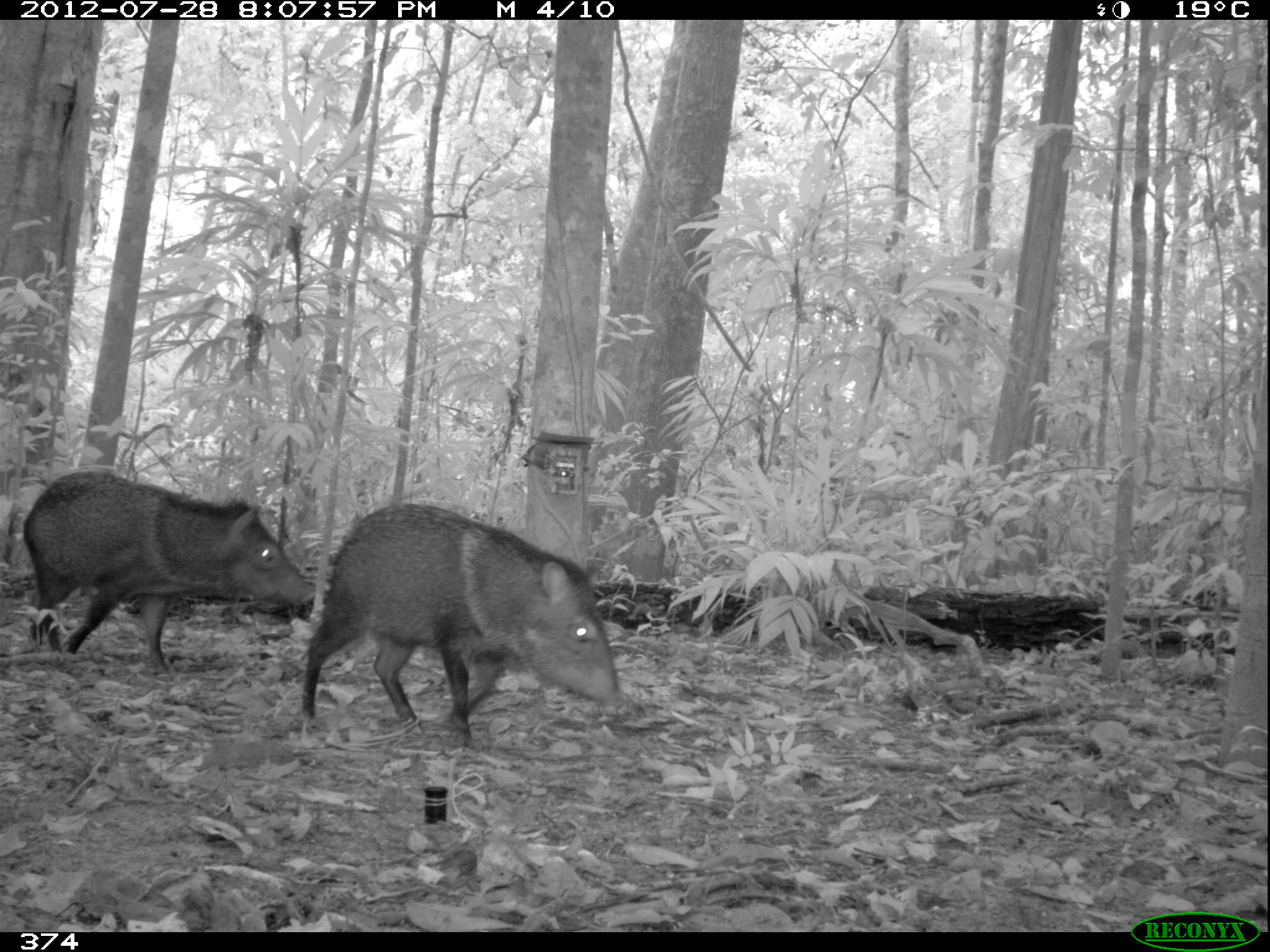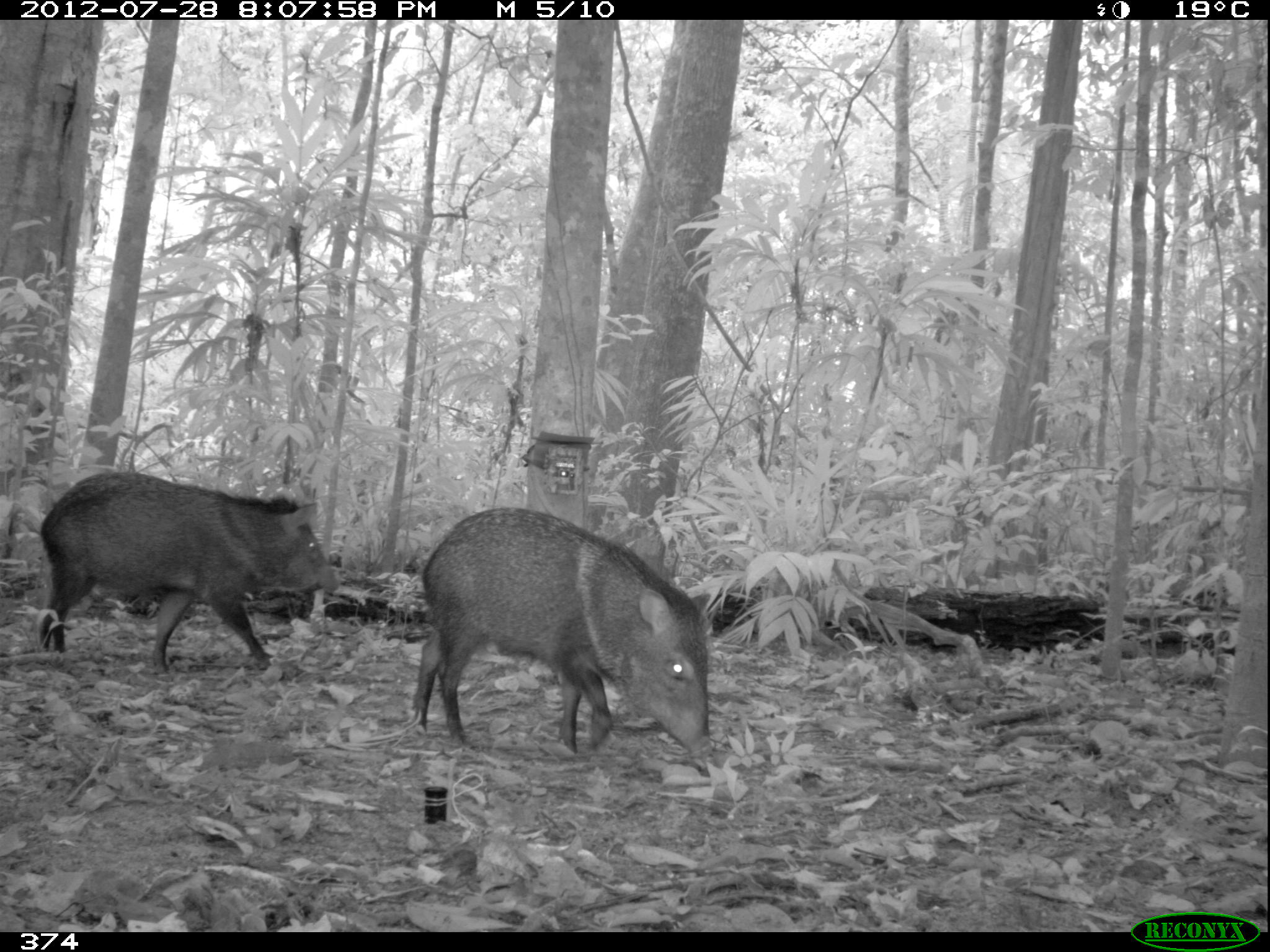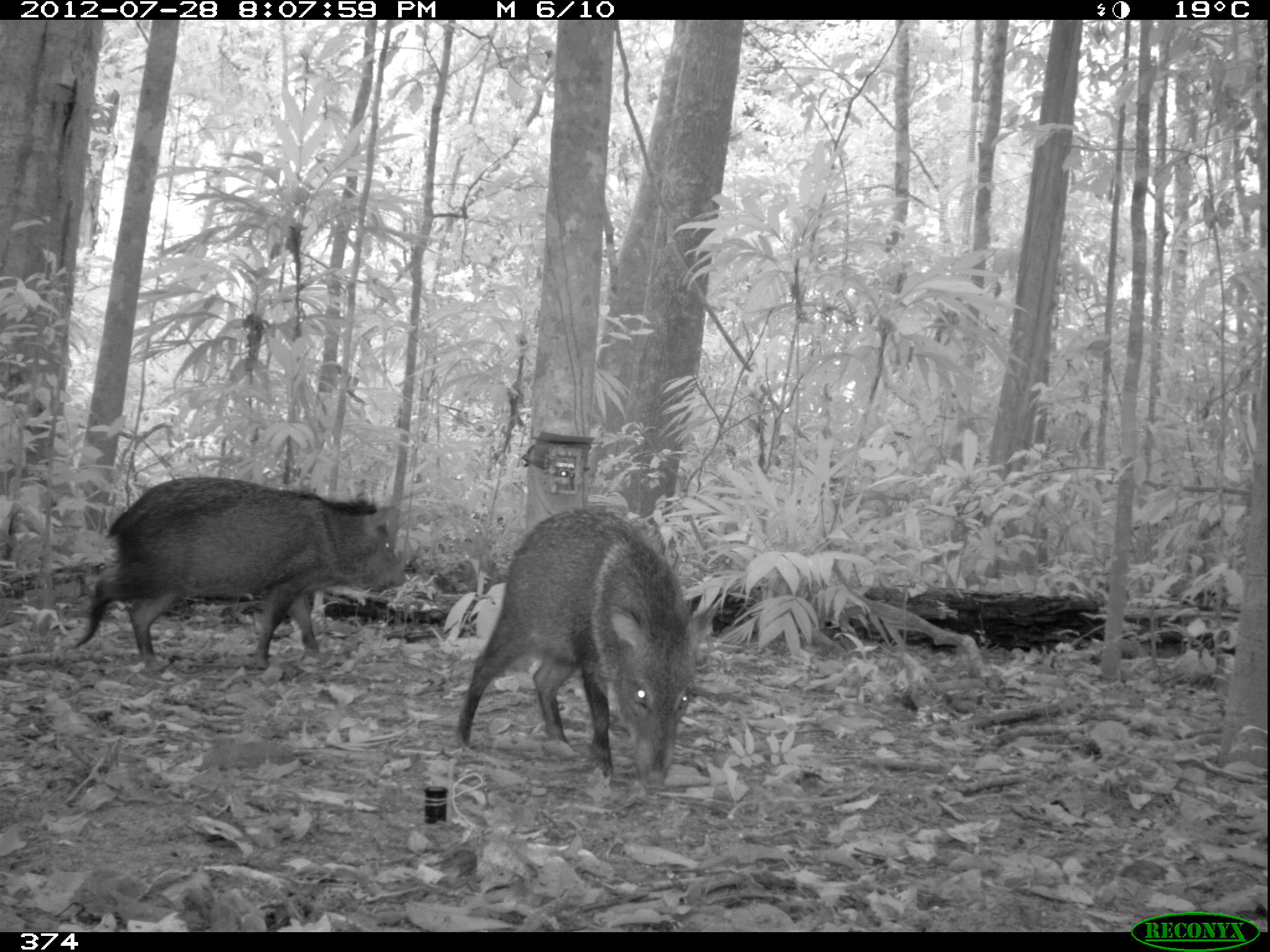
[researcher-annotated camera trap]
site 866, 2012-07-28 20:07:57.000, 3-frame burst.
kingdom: Animalia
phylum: Chordata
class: Mammalia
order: Artiodactyla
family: Tayassuidae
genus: Pecari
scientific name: Pecari tajacu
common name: collared peccary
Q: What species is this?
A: Pecari tajacu (collared peccary).